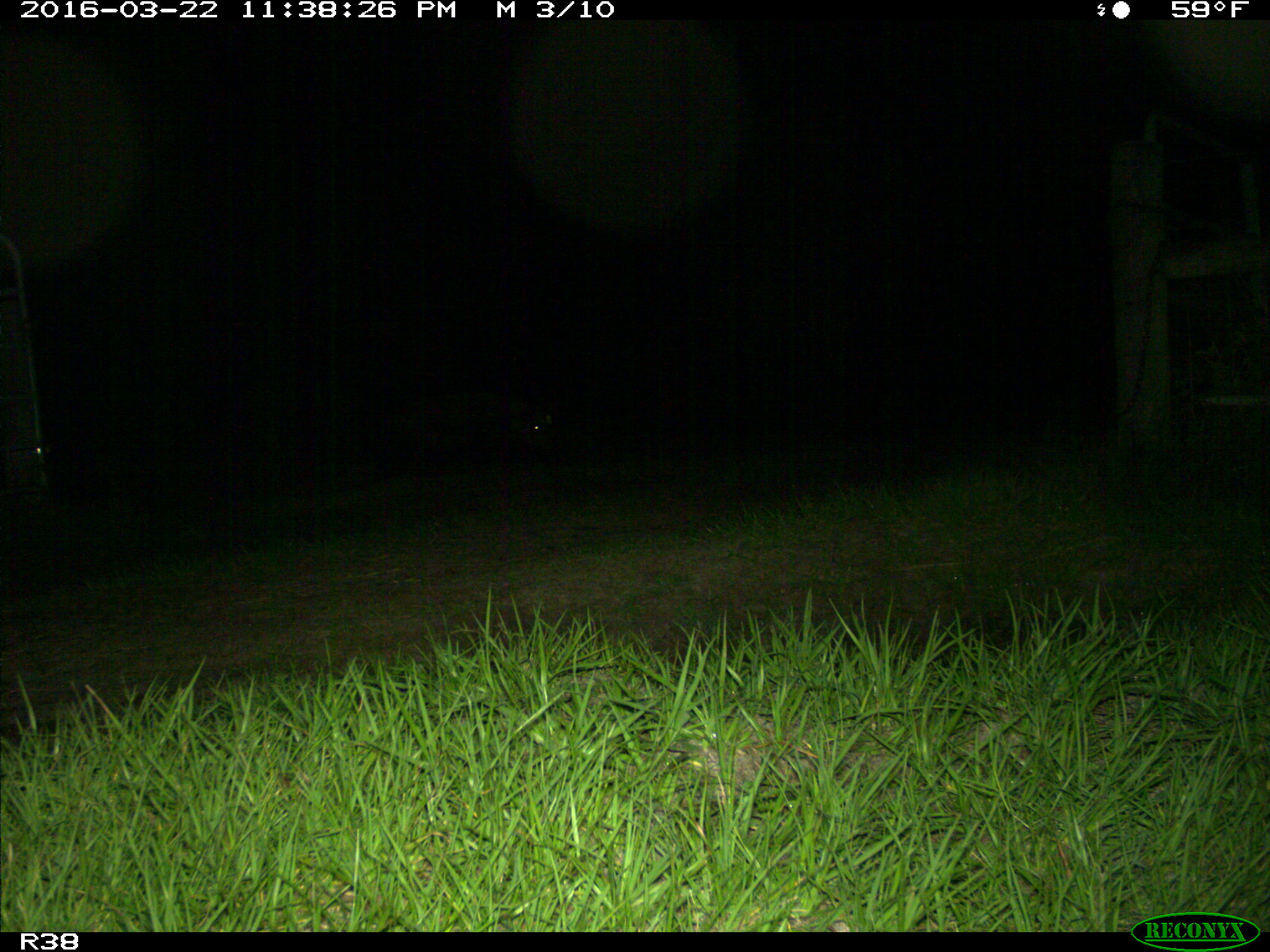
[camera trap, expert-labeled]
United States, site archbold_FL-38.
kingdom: Animalia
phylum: Chordata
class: Mammalia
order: Artiodactyla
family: Suidae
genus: Sus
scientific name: Sus scrofa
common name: wild boar